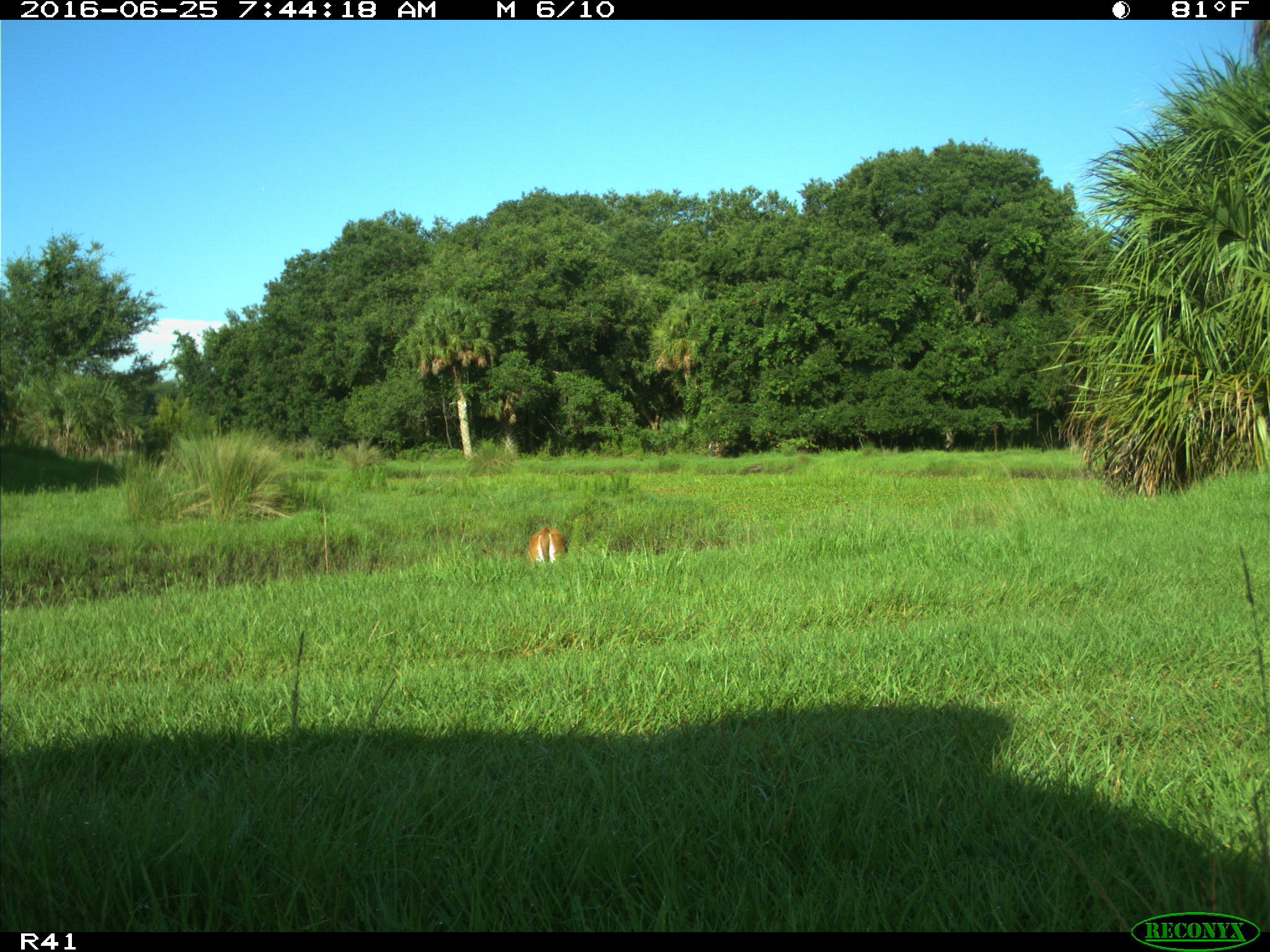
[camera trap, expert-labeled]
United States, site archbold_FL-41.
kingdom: Animalia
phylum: Chordata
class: Mammalia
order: Artiodactyla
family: Cervidae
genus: Odocoileus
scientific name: Odocoileus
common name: deer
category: unidentified deer